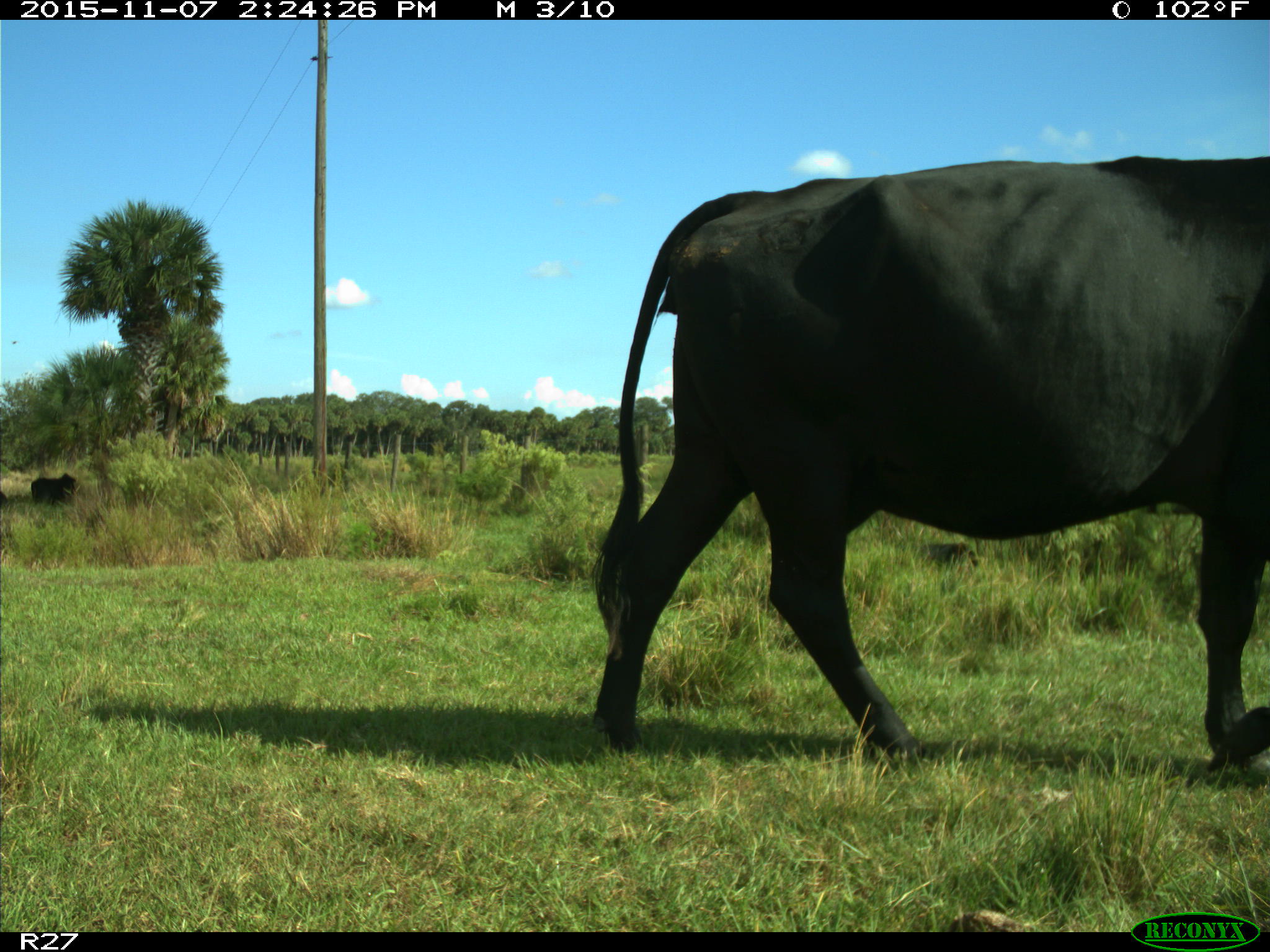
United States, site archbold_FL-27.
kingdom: Animalia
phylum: Chordata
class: Mammalia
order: Artiodactyla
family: Bovidae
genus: Bos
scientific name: Bos taurus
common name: domestic cow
Bos taurus (domestic cow).